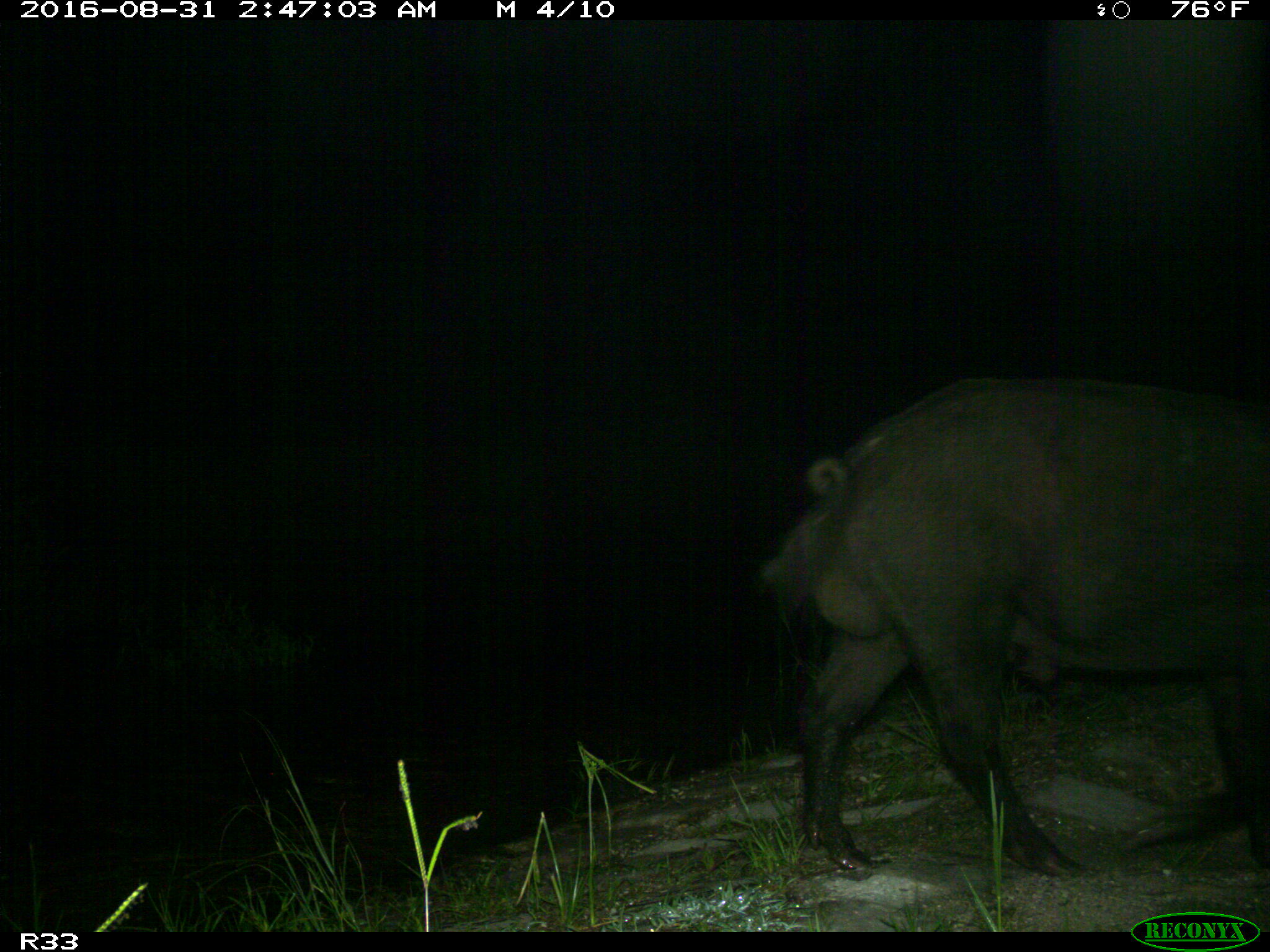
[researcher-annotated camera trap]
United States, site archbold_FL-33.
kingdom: Animalia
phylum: Chordata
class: Mammalia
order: Artiodactyla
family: Suidae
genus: Sus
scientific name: Sus scrofa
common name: wild boar